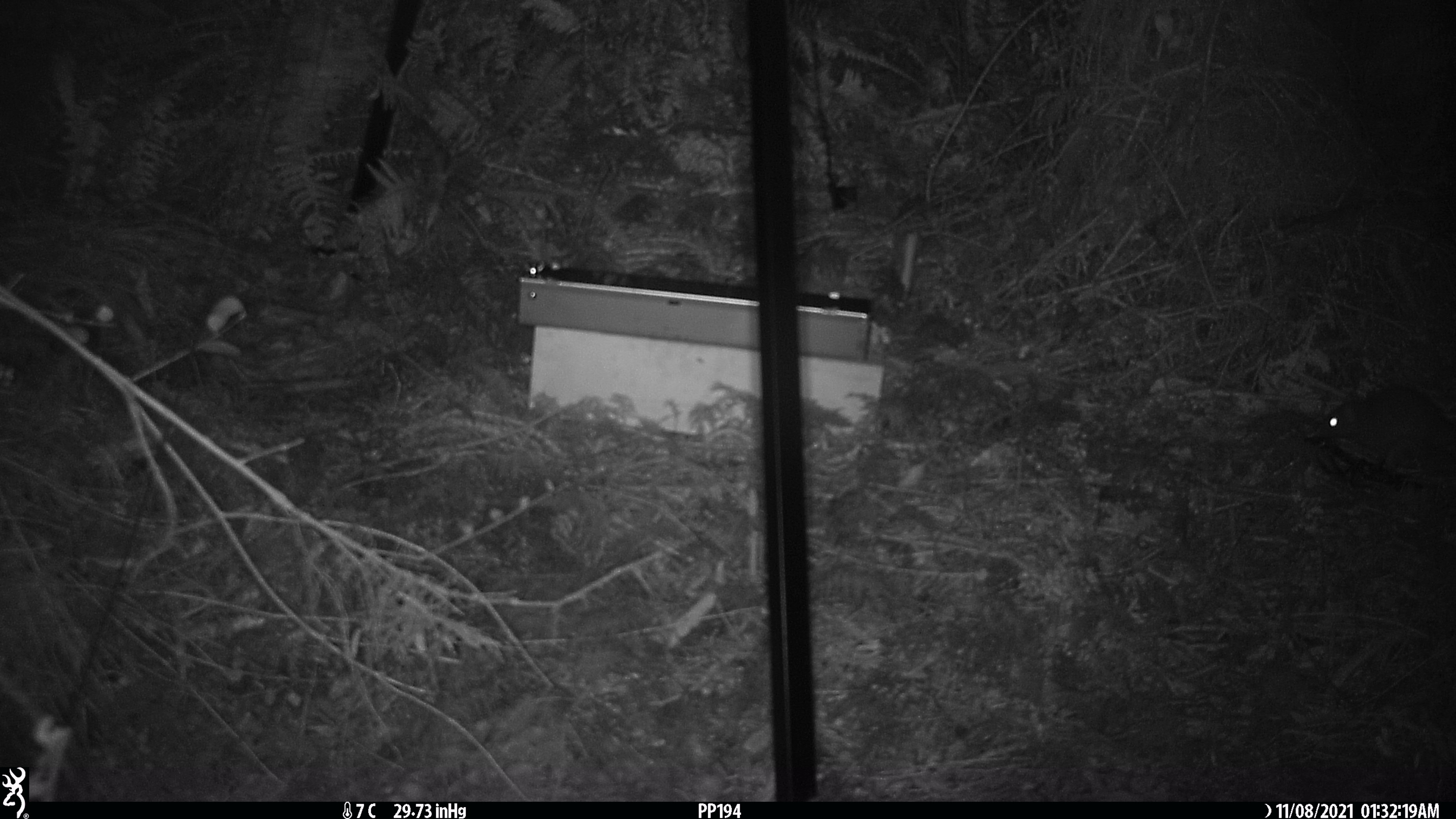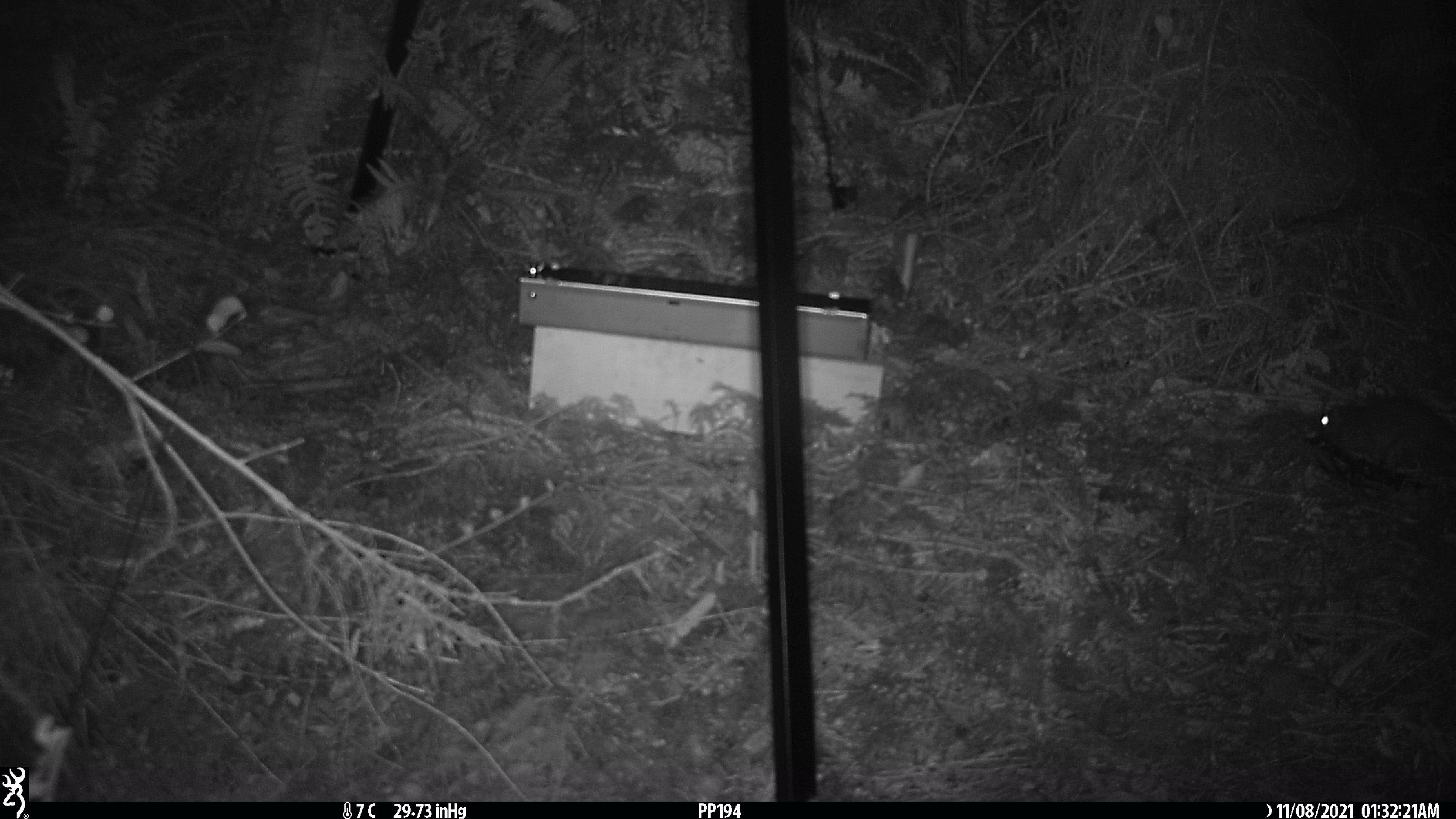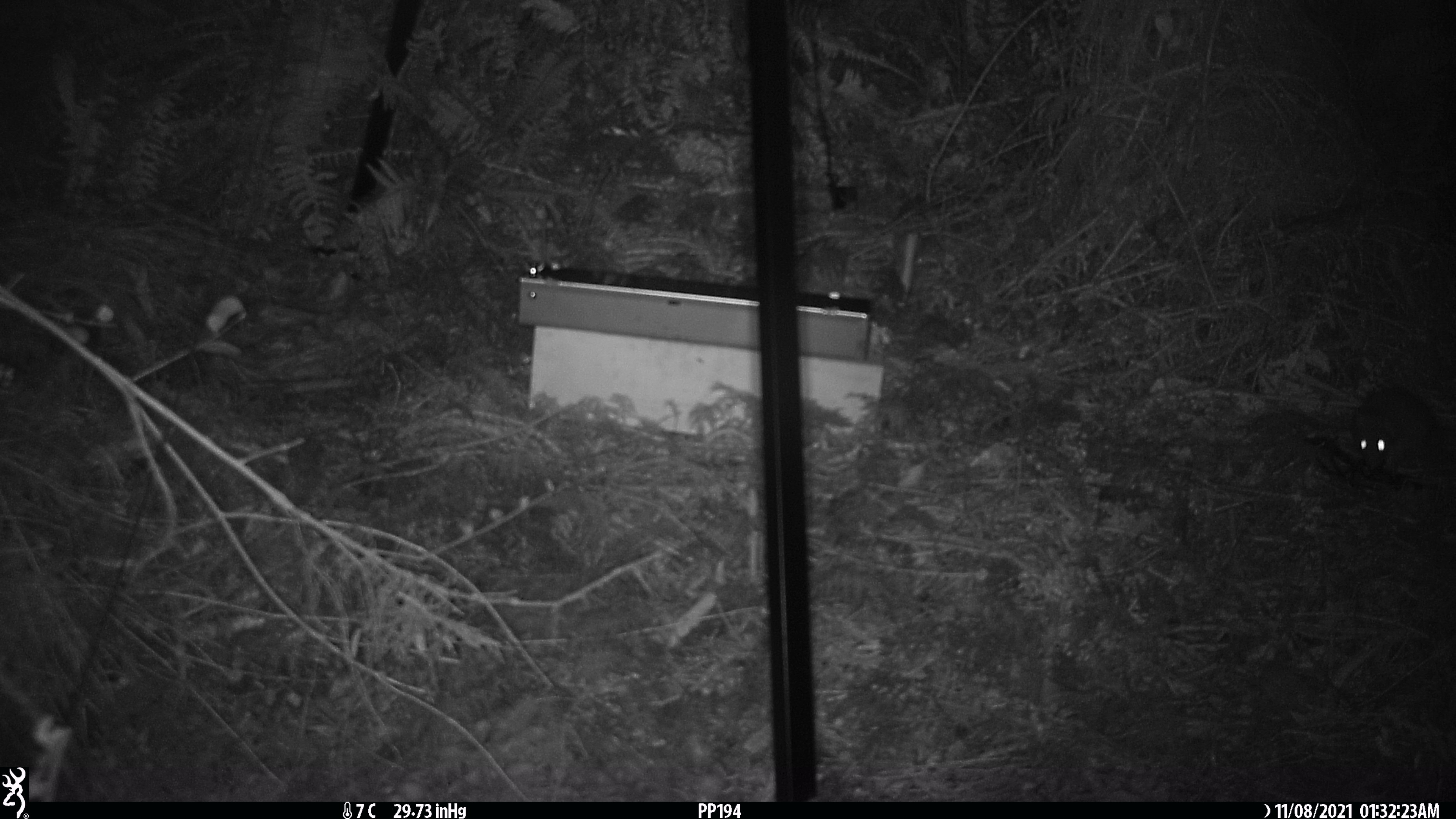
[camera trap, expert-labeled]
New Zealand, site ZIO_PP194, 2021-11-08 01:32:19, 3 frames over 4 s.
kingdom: Animalia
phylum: Chordata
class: Mammalia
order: Rodentia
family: Muridae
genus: Rattus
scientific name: Rattus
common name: rat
Rat (Rattus).